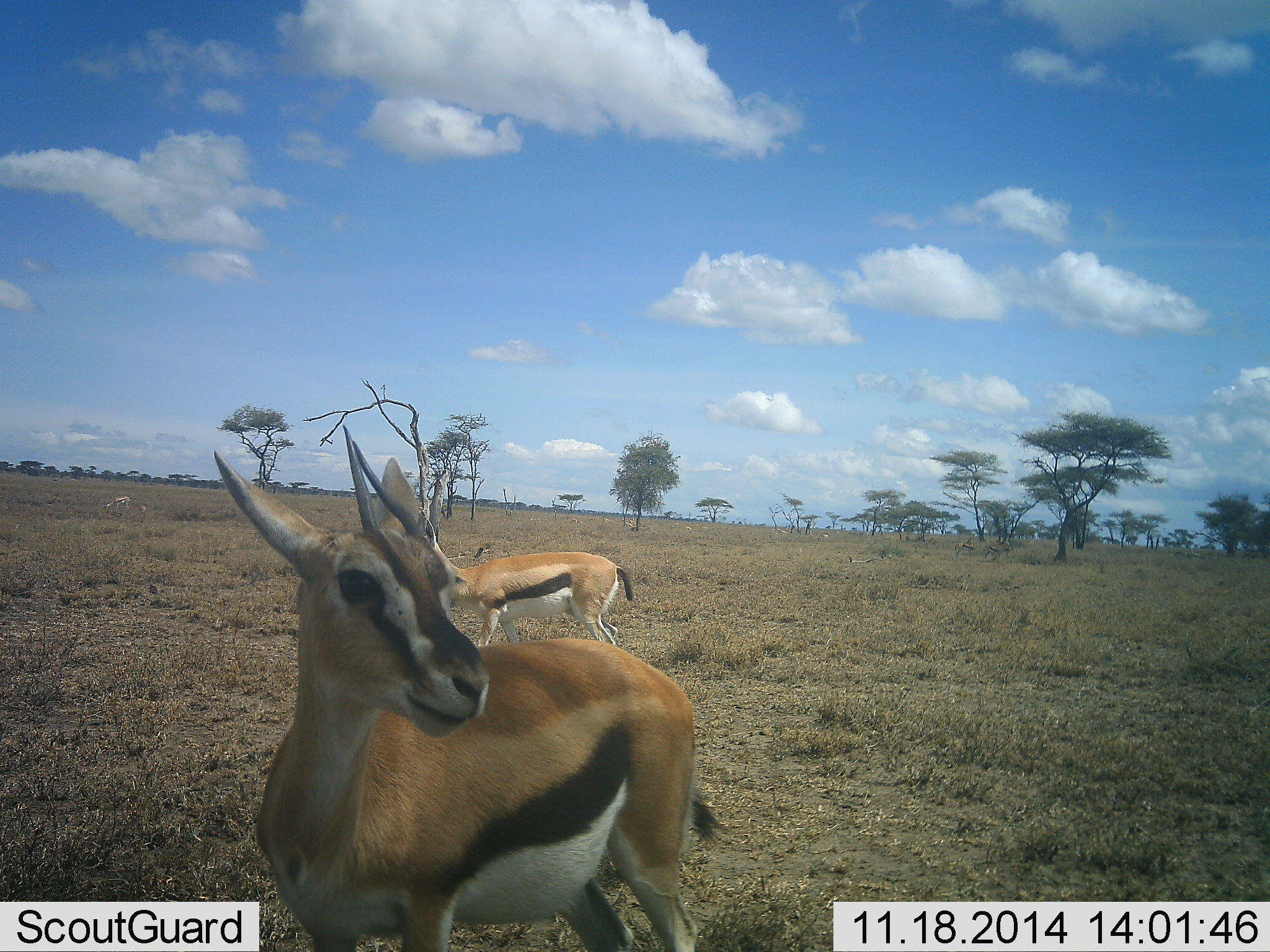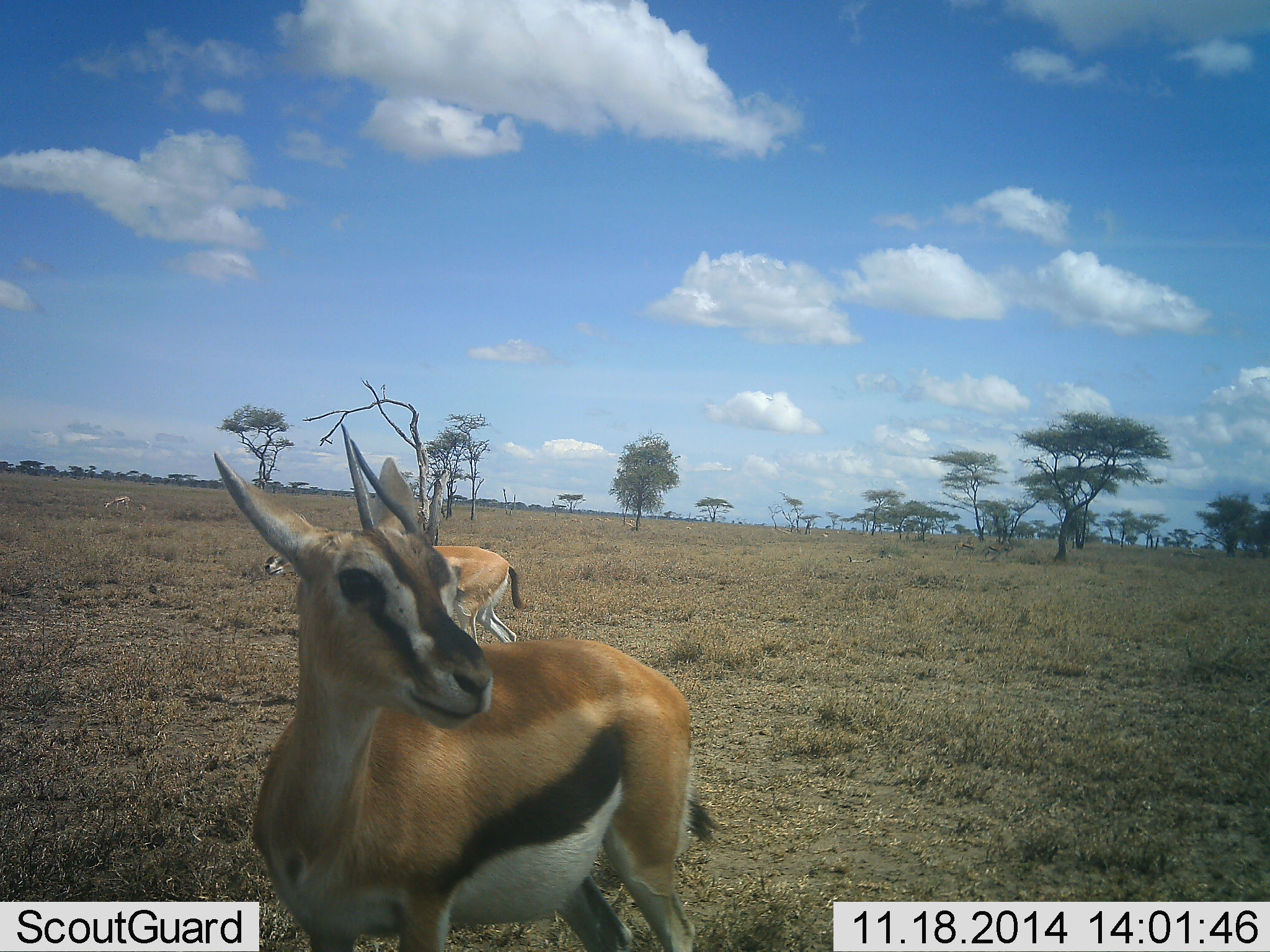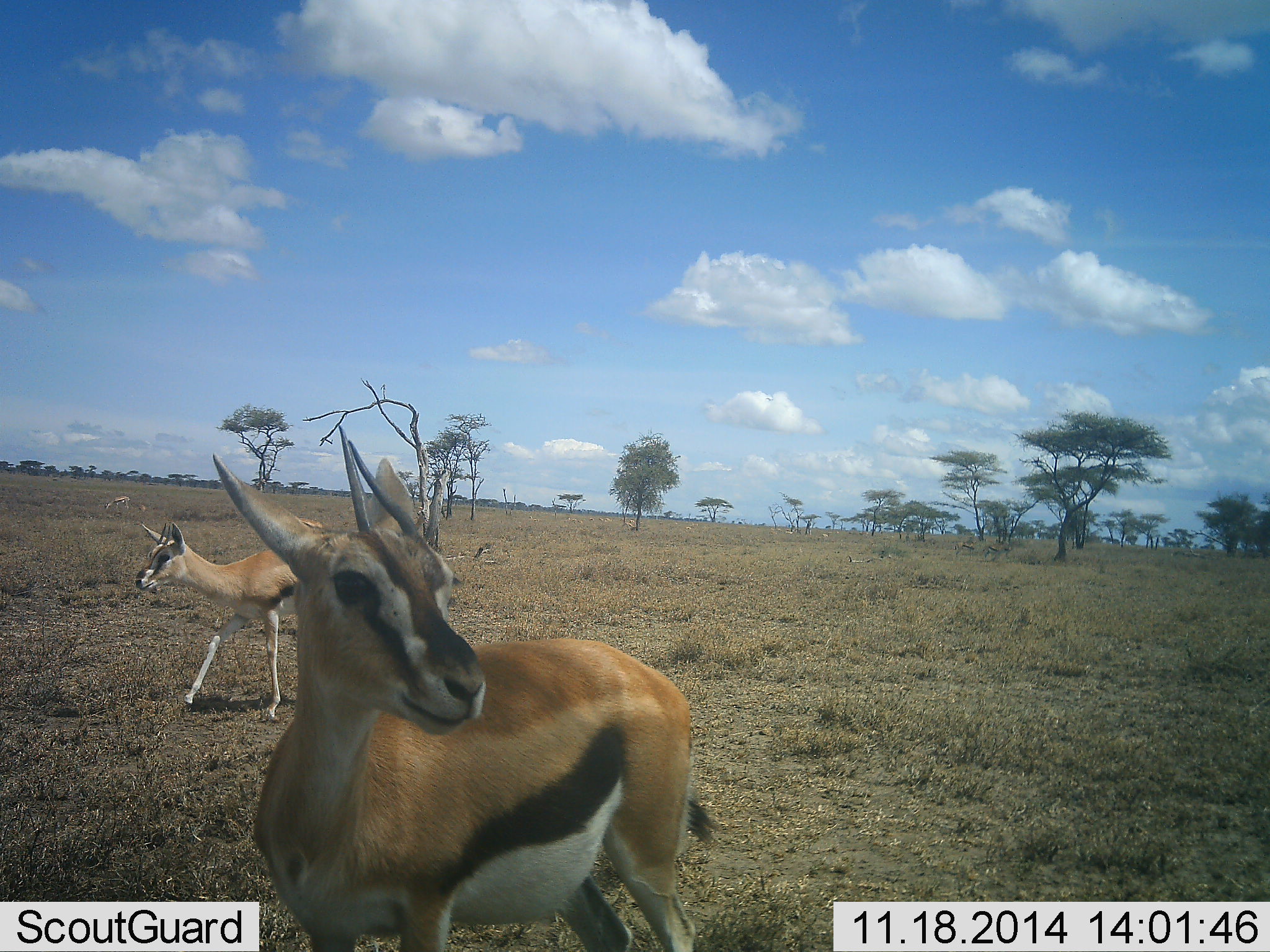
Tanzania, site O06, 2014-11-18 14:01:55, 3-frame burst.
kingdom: Animalia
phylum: Chordata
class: Mammalia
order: Artiodactyla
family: Bovidae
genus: Eudorcas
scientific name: Eudorcas thomsonii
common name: thomson's gazelle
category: gazellethomsons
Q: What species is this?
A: Gazellethomsons (thomson's gazelle) (Eudorcas thomsonii).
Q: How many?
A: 2.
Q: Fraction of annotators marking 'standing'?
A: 90%.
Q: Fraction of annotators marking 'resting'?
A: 0%.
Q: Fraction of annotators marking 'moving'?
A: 60%.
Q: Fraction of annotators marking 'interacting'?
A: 0%.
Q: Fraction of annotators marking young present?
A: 10%.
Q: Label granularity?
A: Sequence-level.